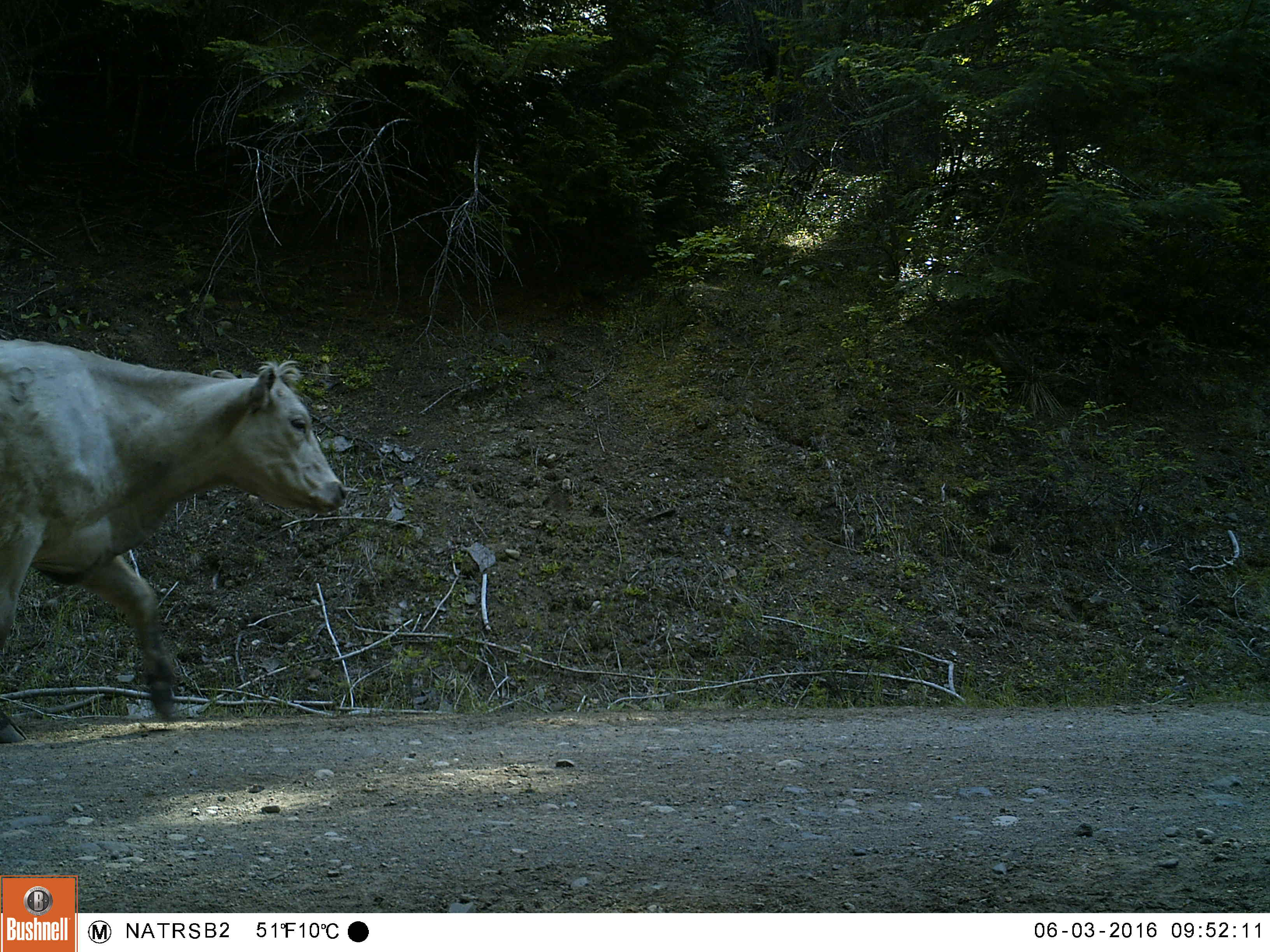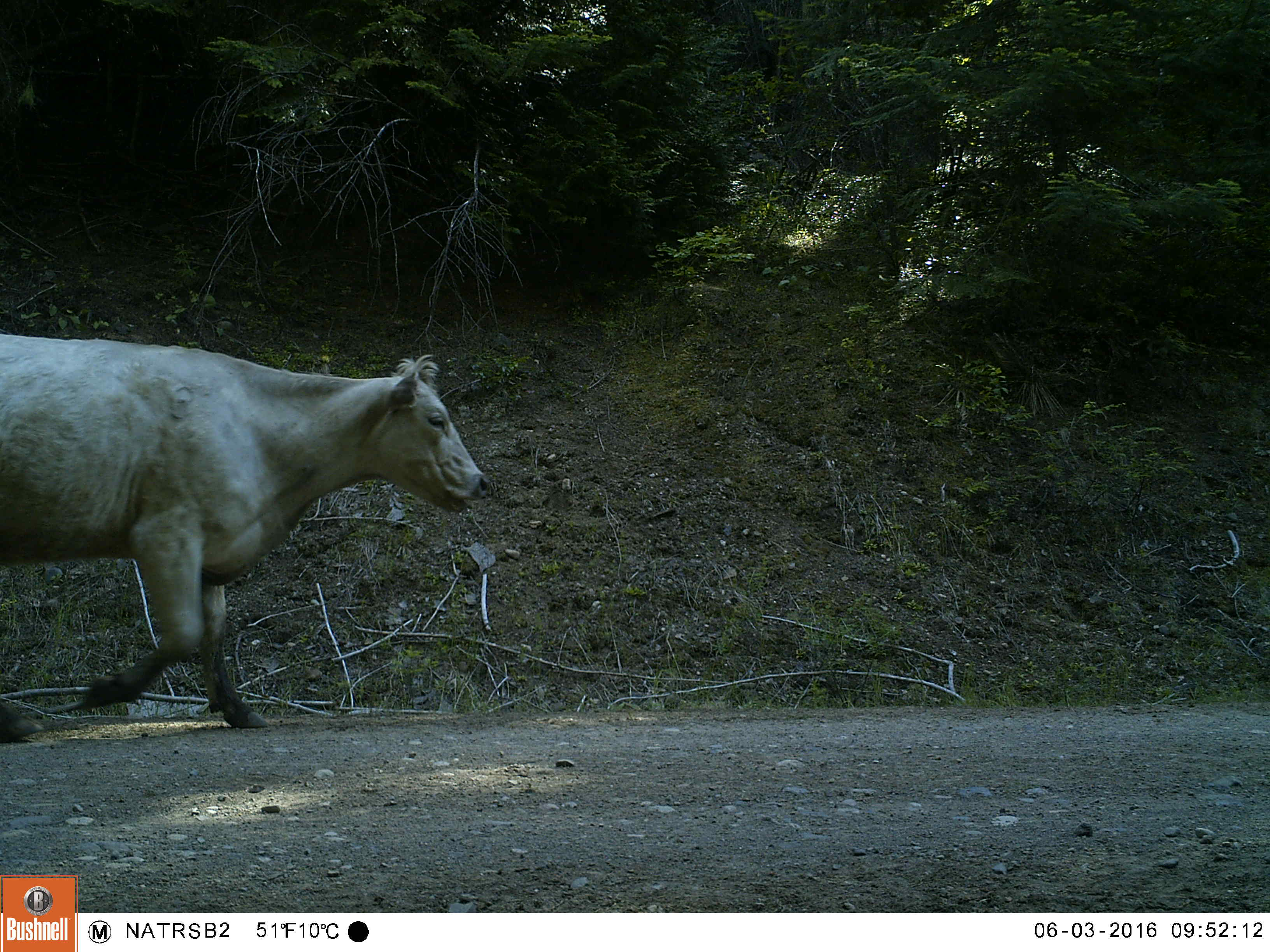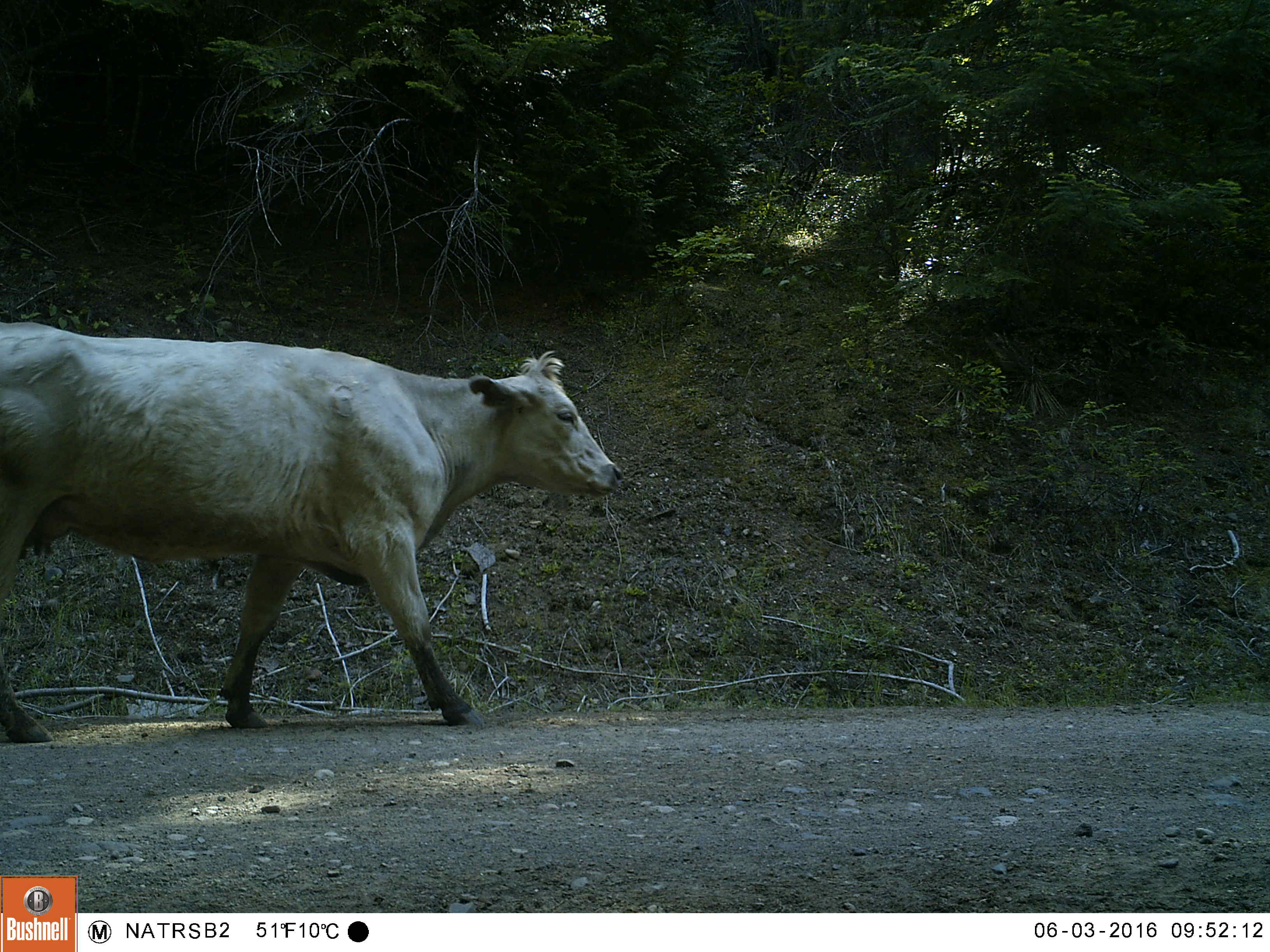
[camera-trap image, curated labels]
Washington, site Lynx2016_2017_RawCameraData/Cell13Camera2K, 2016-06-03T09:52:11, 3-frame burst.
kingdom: Animalia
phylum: Chordata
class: Mammalia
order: Artiodactyla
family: Bovidae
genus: Bos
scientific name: Bos taurus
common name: domestic cattle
Domestic cattle (Bos taurus). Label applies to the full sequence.